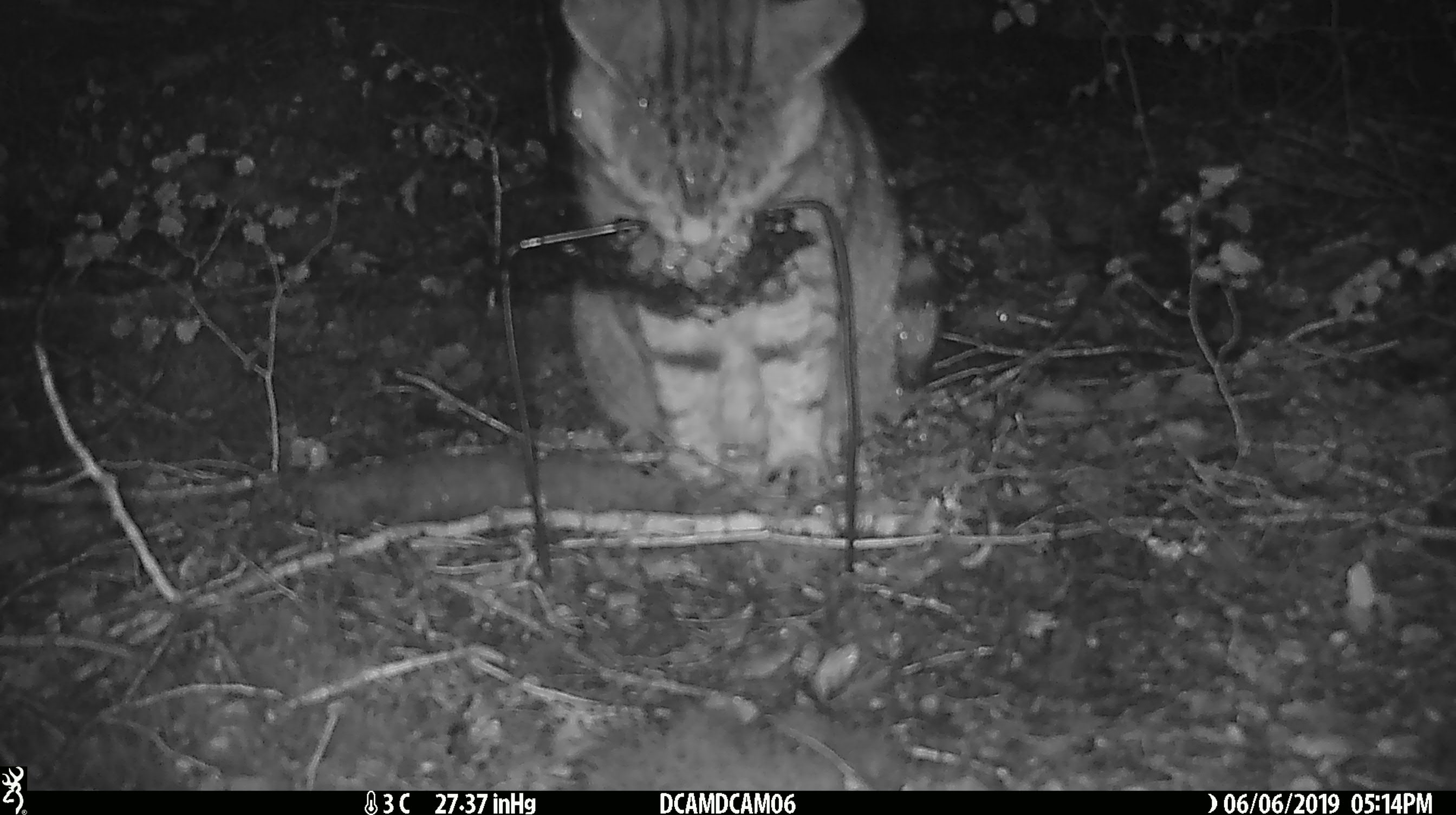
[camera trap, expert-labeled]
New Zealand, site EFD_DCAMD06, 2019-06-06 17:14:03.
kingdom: Animalia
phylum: Chordata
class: Mammalia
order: Carnivora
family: Felidae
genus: Felis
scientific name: Felis catus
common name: domestic cat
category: cat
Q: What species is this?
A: Cat (domestic cat) (Felis catus).